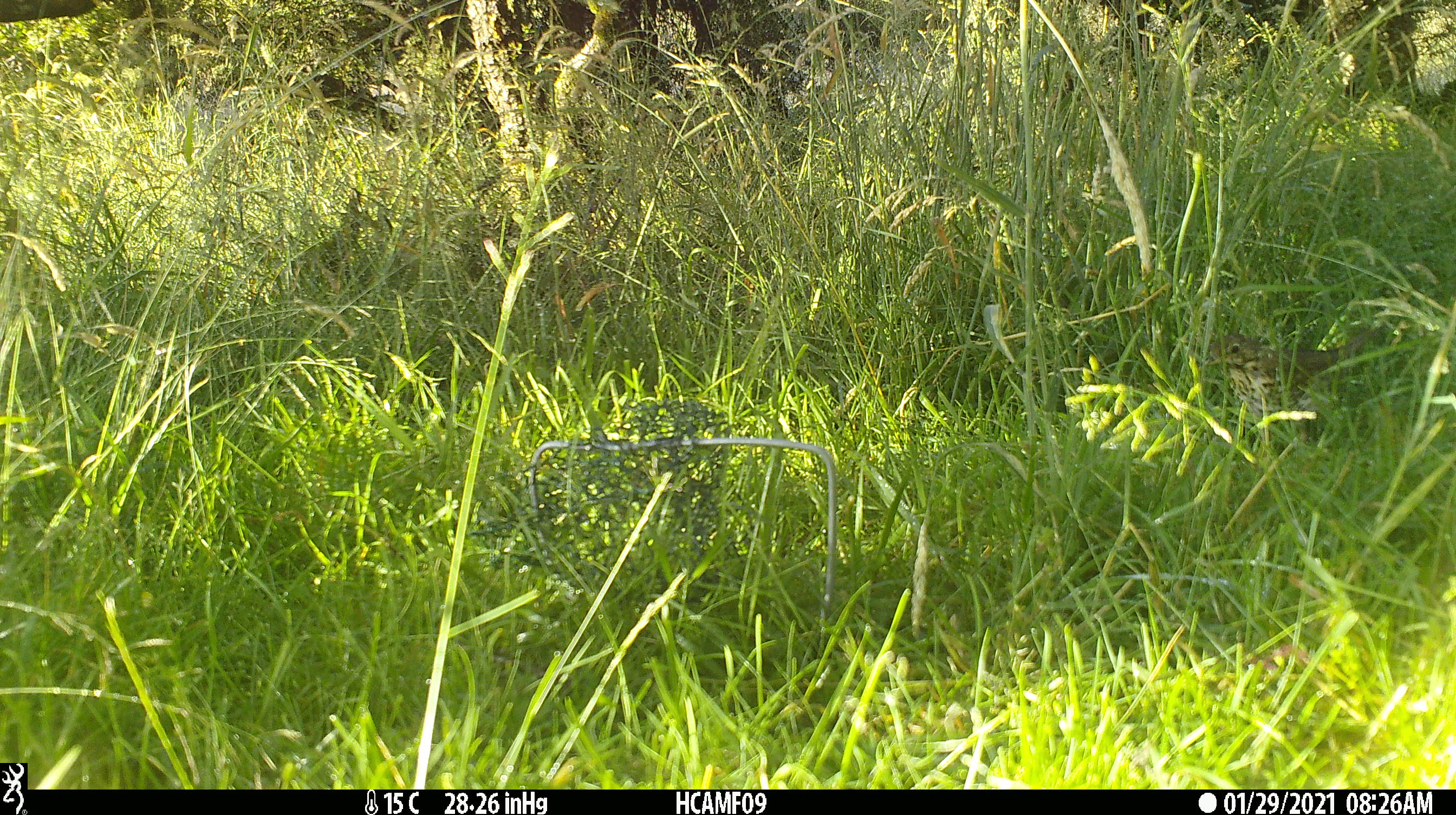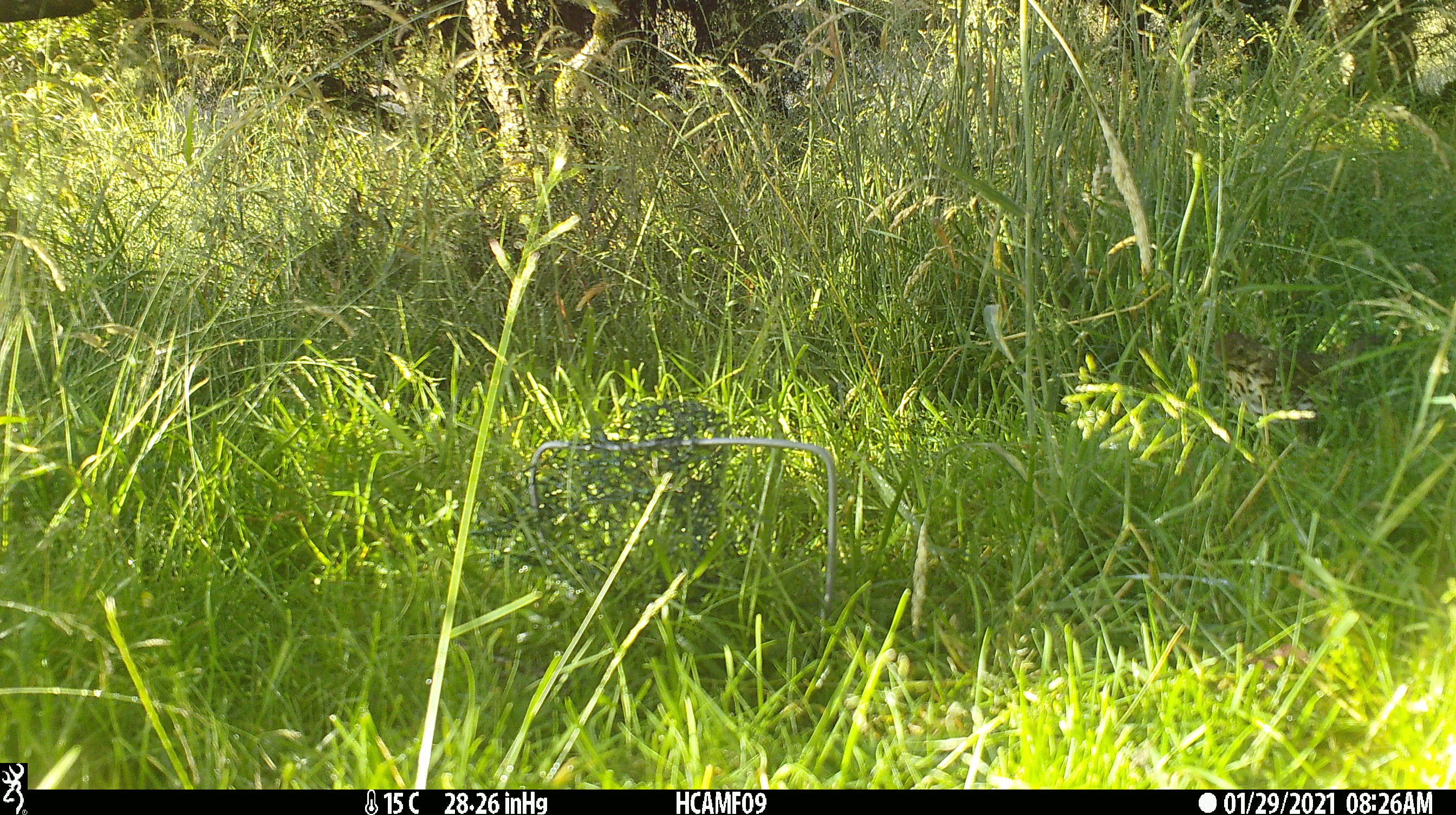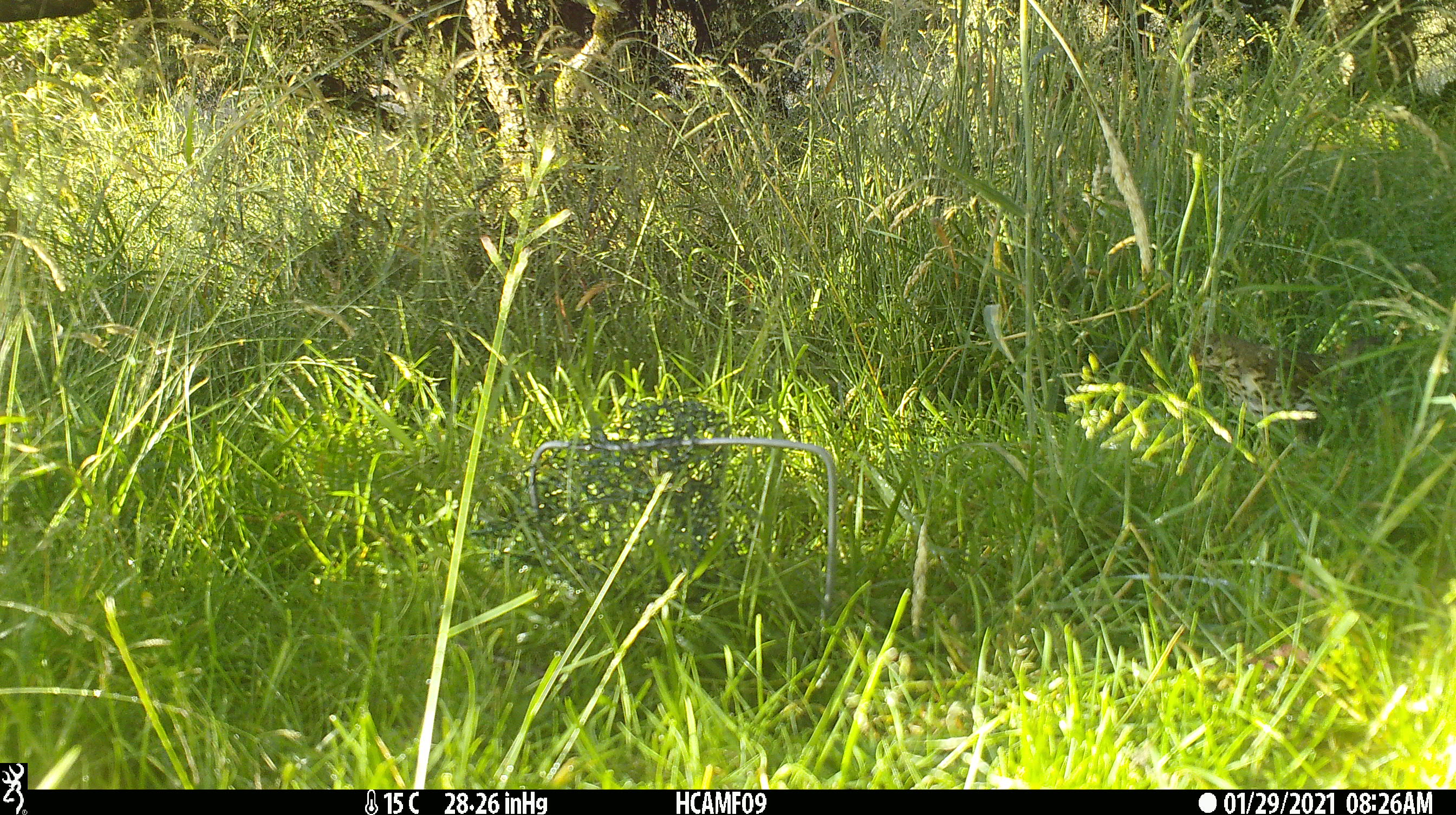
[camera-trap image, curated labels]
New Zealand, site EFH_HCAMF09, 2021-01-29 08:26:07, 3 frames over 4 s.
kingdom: Animalia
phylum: Chordata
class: Aves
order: Passeriformes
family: Turdidae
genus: Turdus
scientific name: Turdus philomelos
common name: song thrush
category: thrush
Thrush (song thrush) (Turdus philomelos).